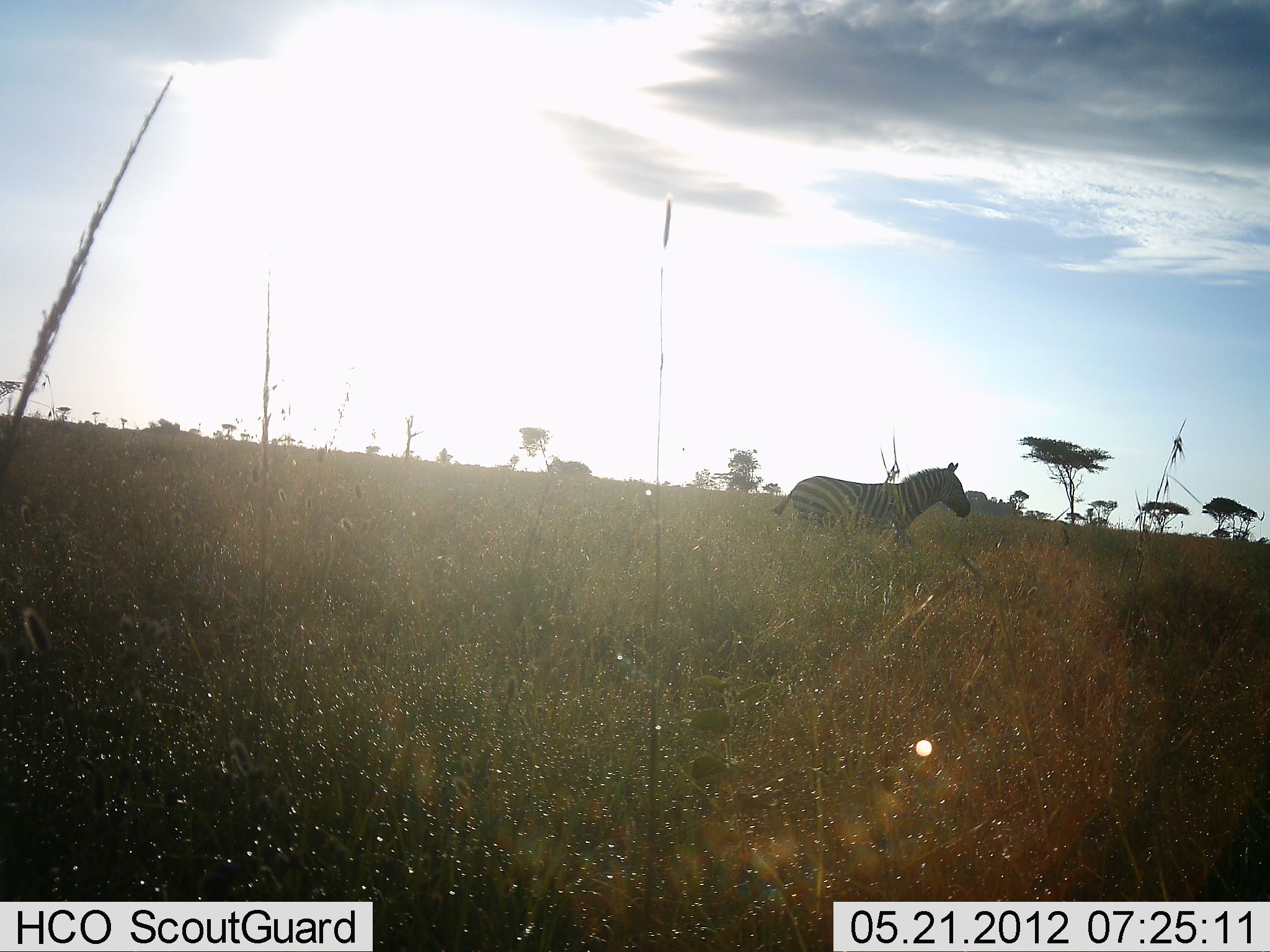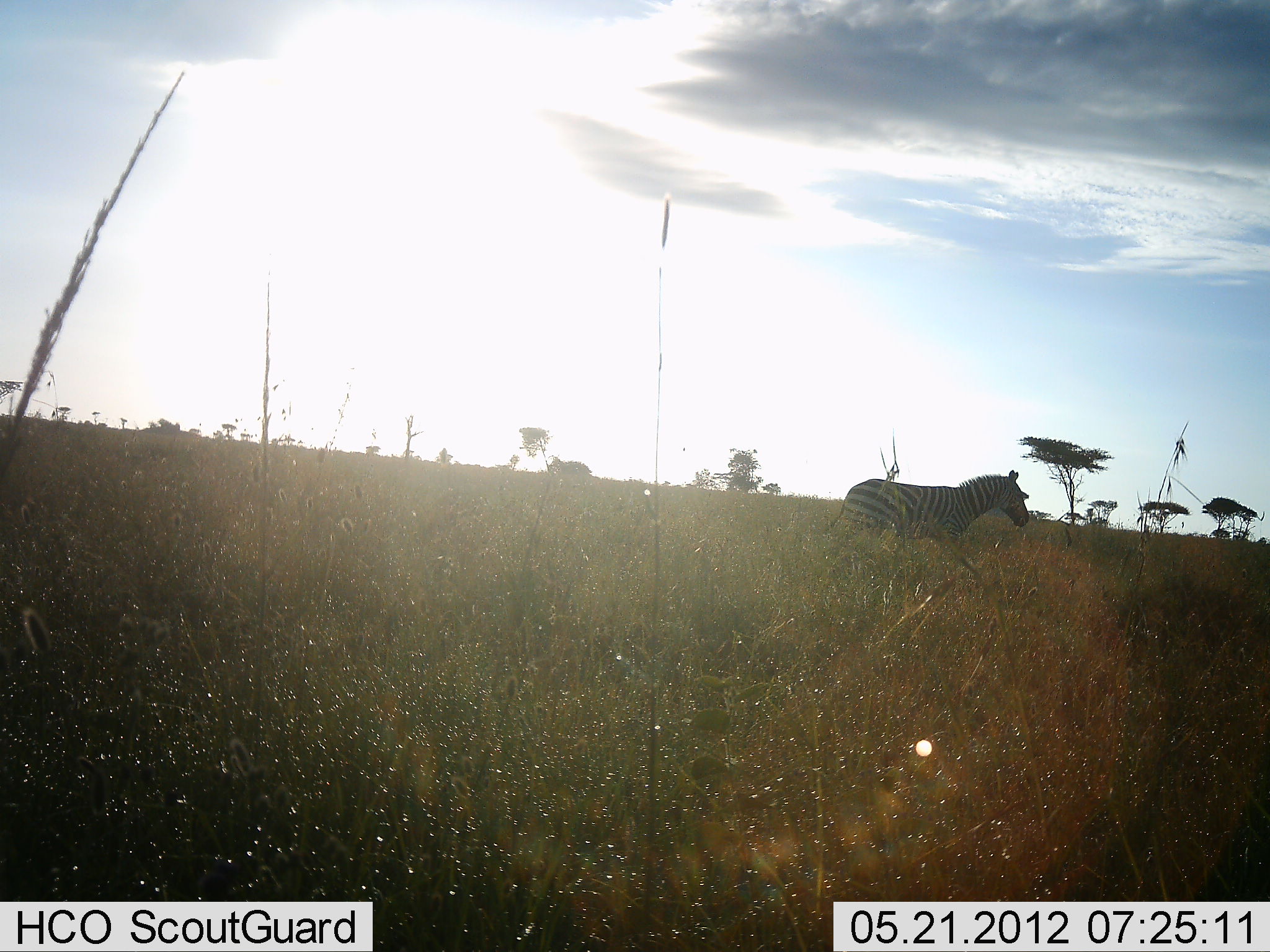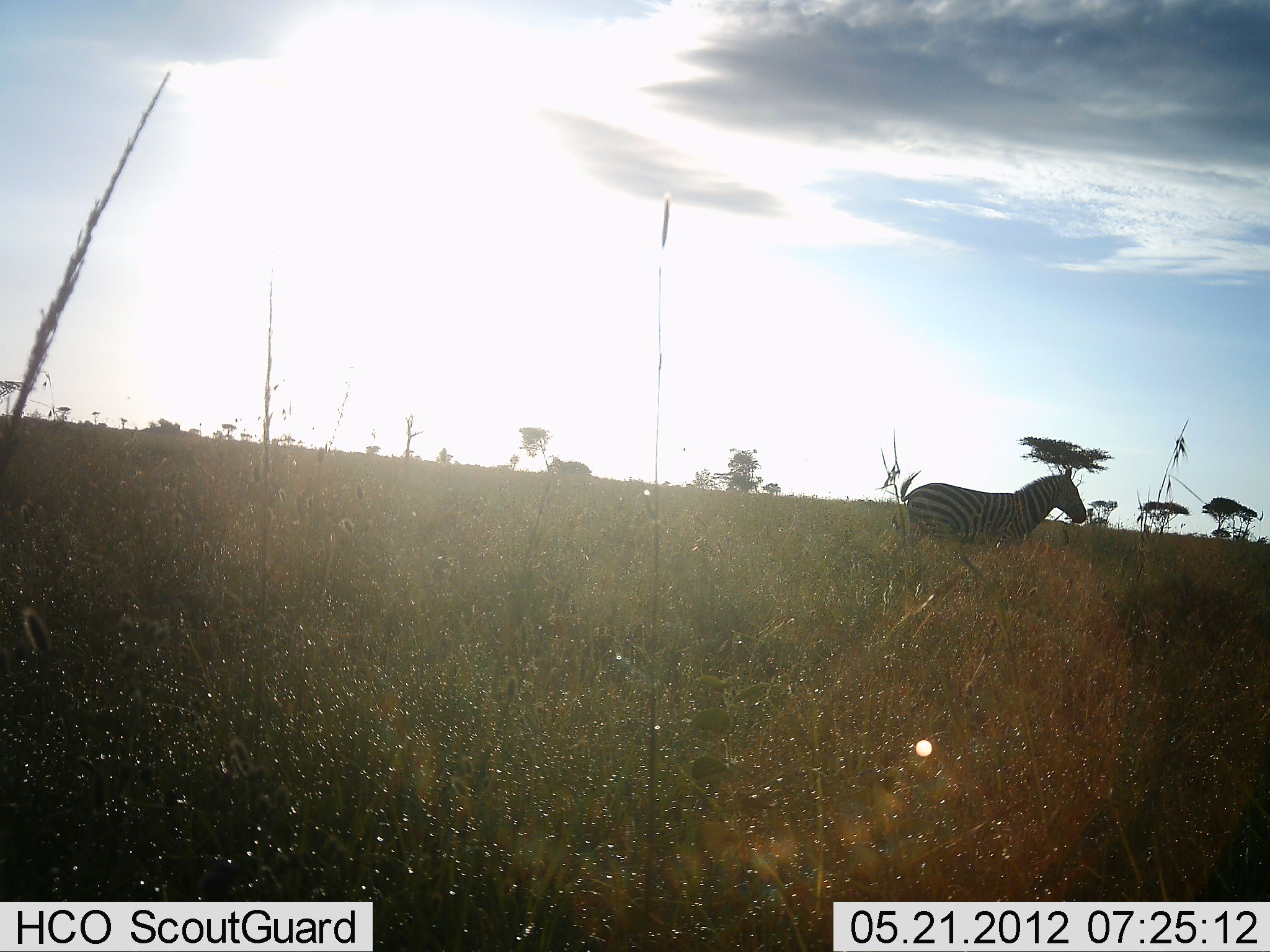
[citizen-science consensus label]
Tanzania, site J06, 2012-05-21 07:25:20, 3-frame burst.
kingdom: Animalia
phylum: Chordata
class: Mammalia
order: Perissodactyla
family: Equidae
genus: Equus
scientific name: Equus quagga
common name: plains zebra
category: zebra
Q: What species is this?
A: Zebra (plains zebra) (Equus quagga).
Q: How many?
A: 1.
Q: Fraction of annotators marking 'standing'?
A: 0%.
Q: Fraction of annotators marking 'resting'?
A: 0%.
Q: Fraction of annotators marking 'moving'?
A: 100%.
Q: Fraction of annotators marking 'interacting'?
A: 0%.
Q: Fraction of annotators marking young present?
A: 0%.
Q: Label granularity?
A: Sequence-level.